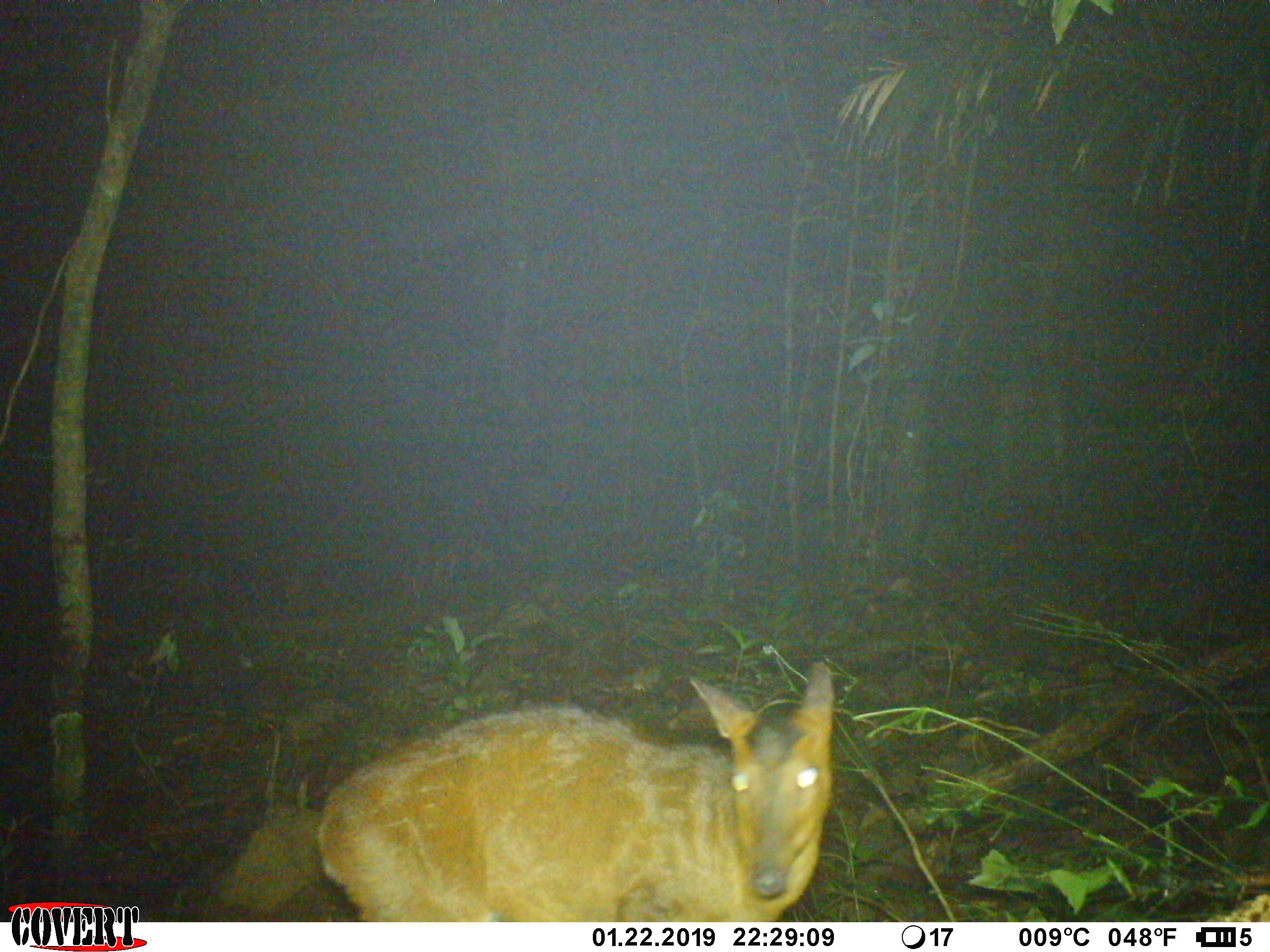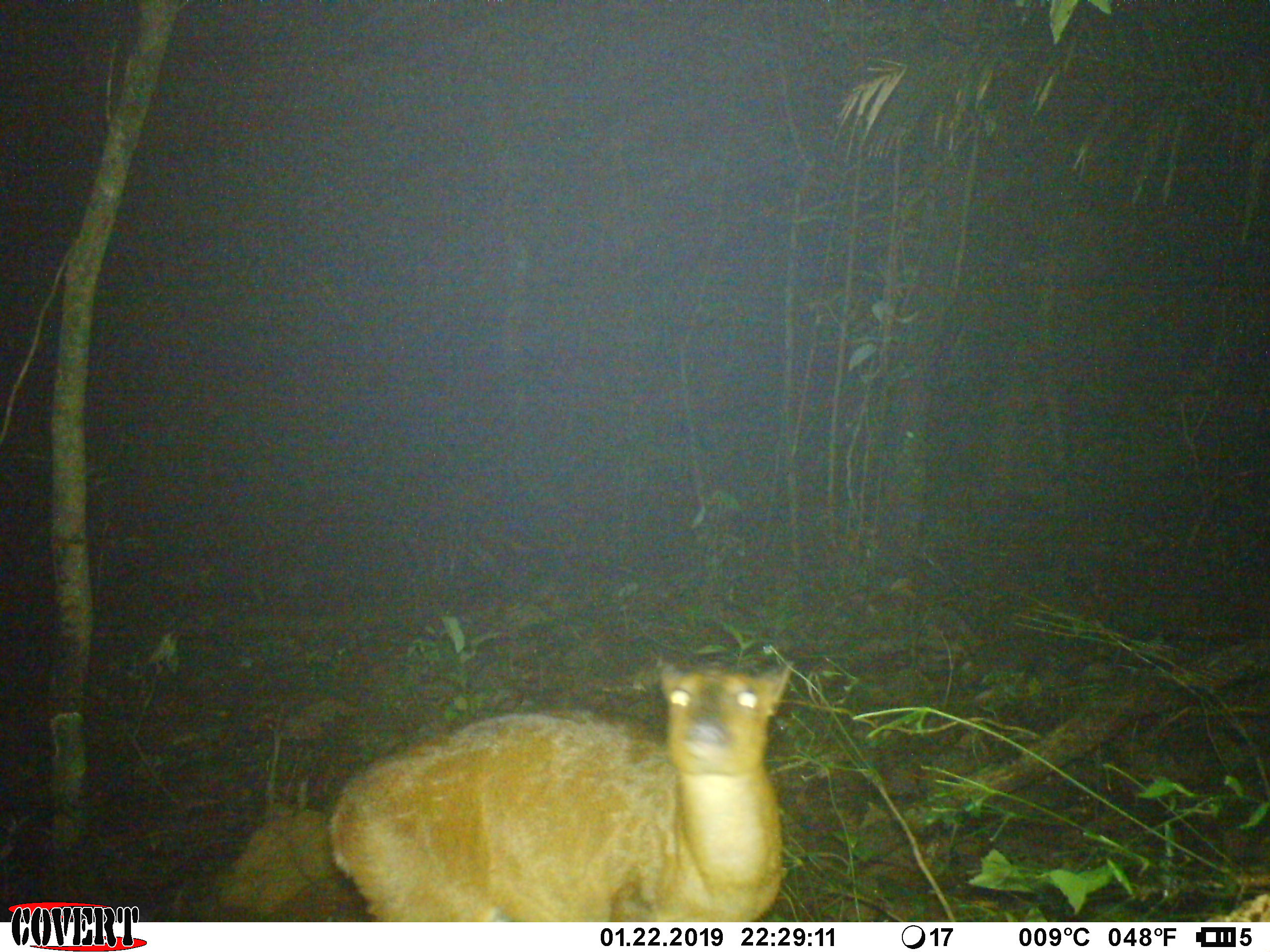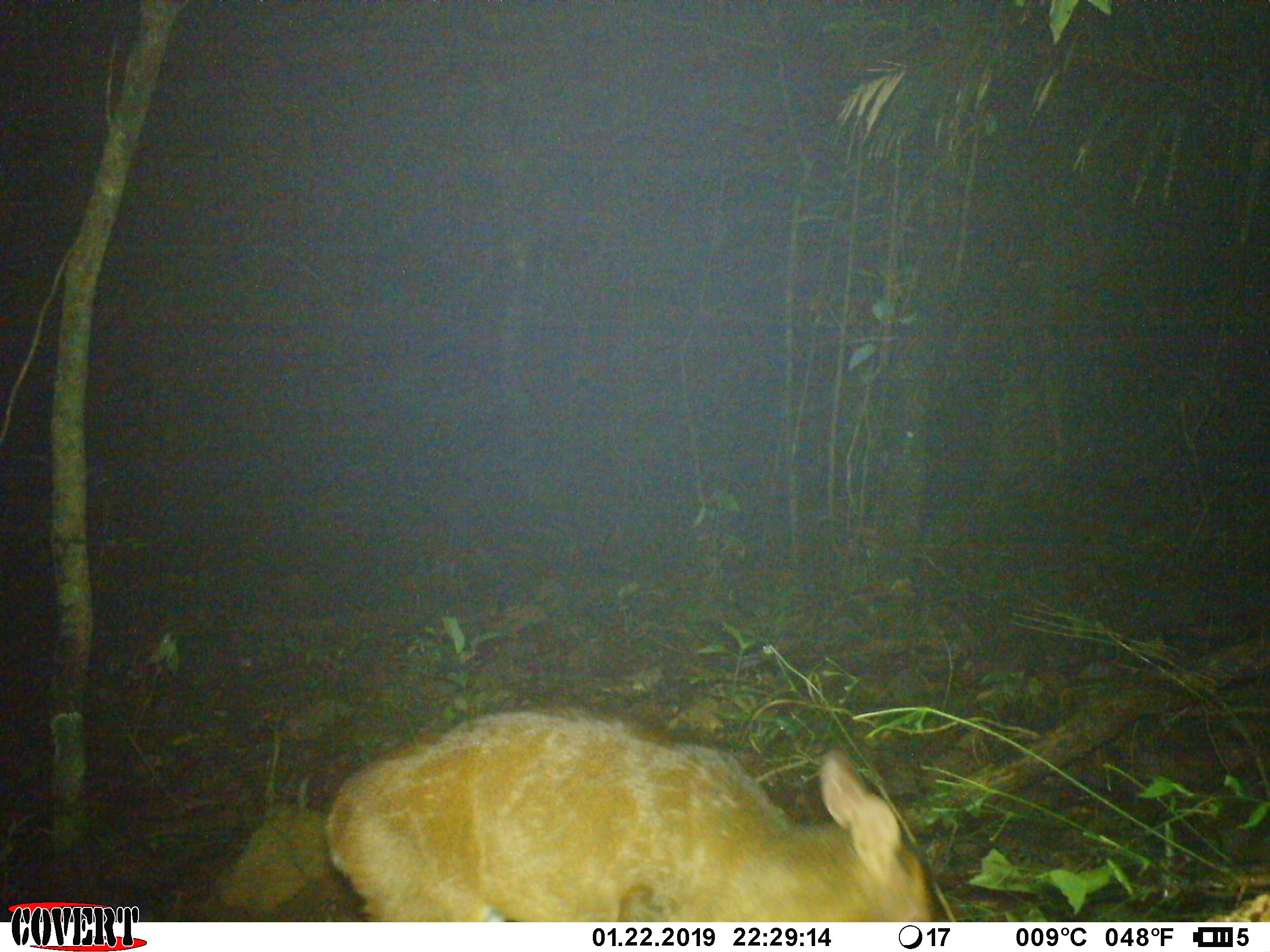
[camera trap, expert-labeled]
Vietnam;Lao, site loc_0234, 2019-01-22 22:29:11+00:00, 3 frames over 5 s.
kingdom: Animalia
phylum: Chordata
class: Mammalia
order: Artiodactyla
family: Cervidae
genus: Muntiacus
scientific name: Muntiacus vuquangensis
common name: large-antlered muntjac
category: large antlered muntjac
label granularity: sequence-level